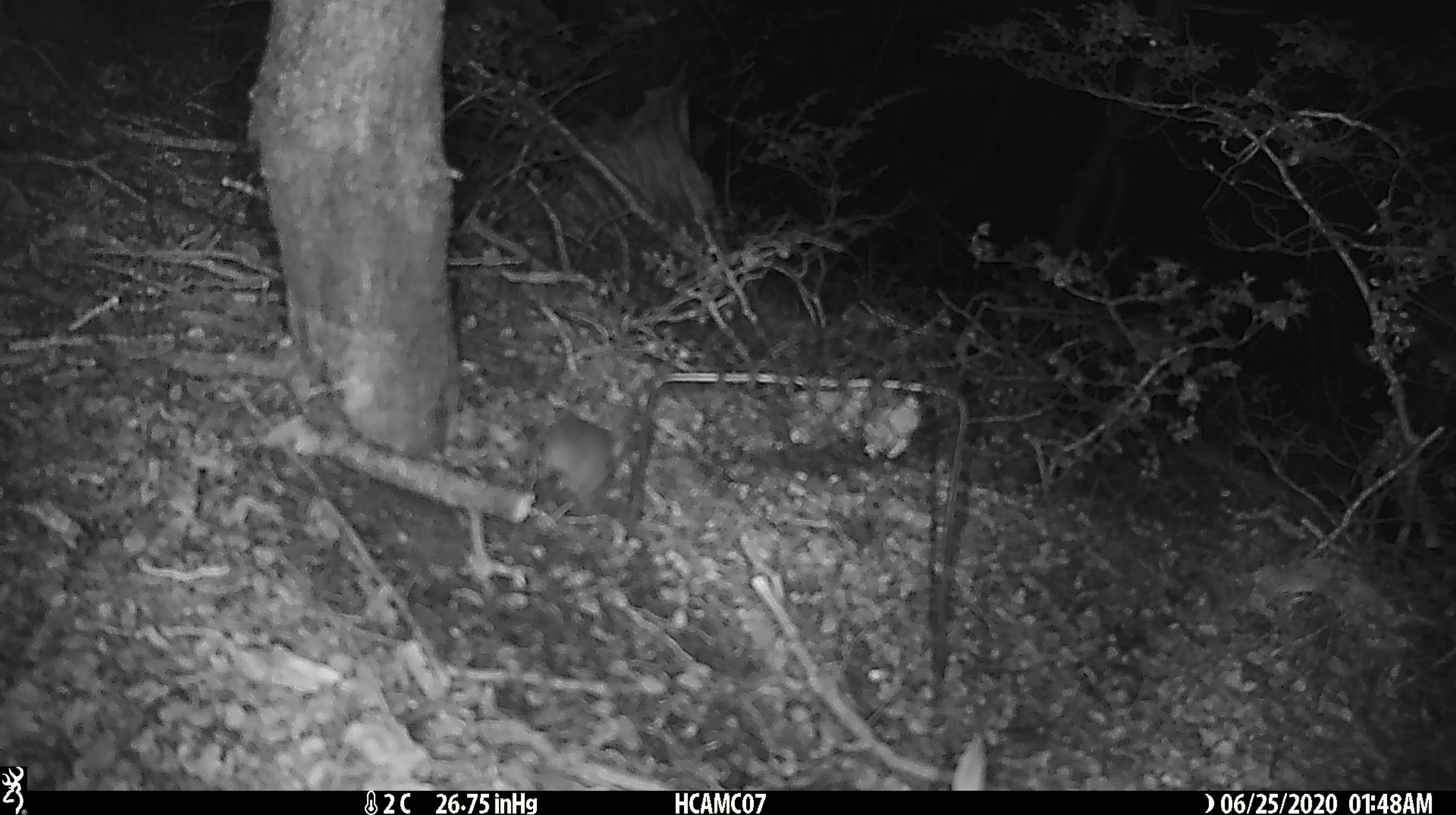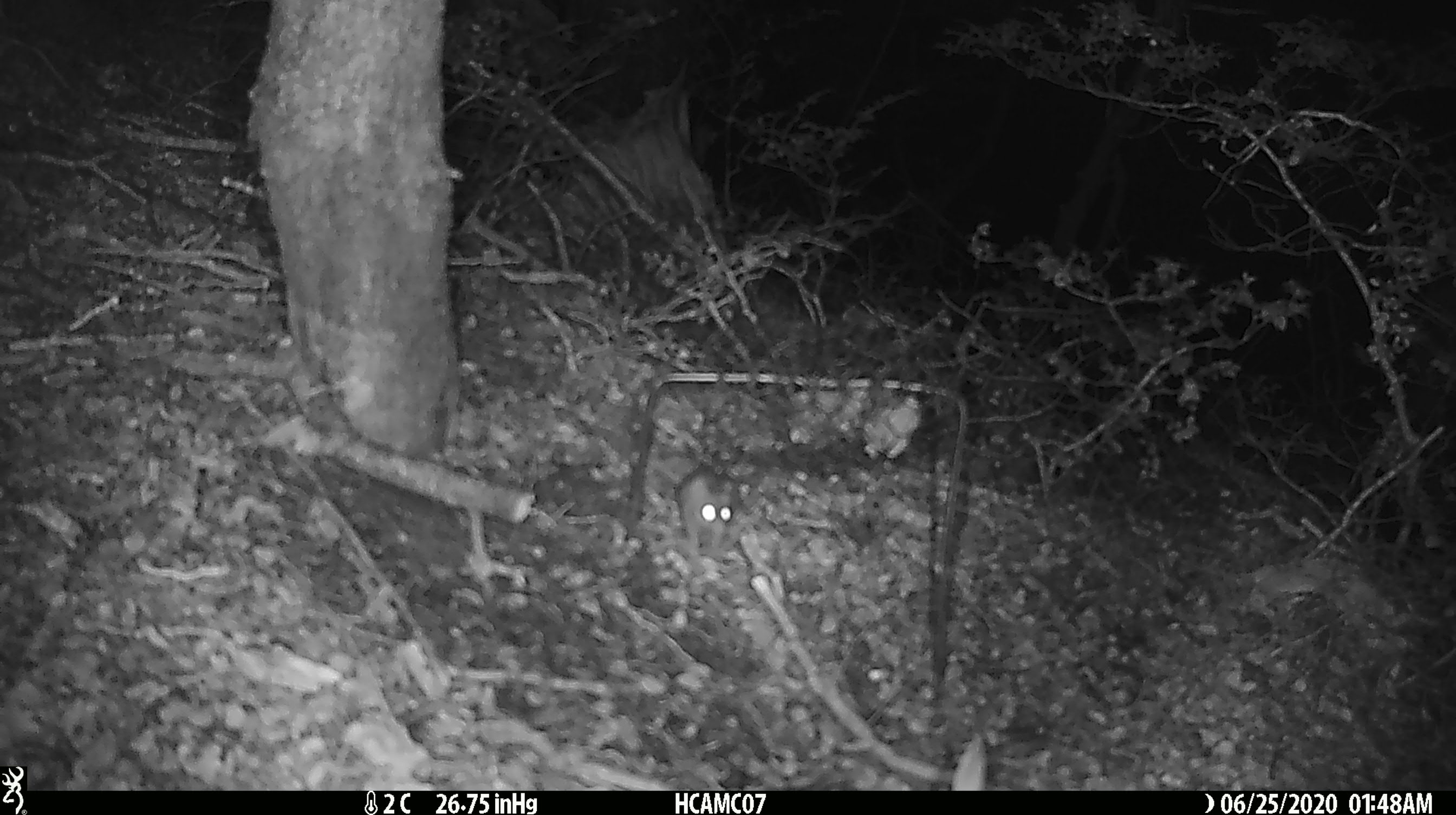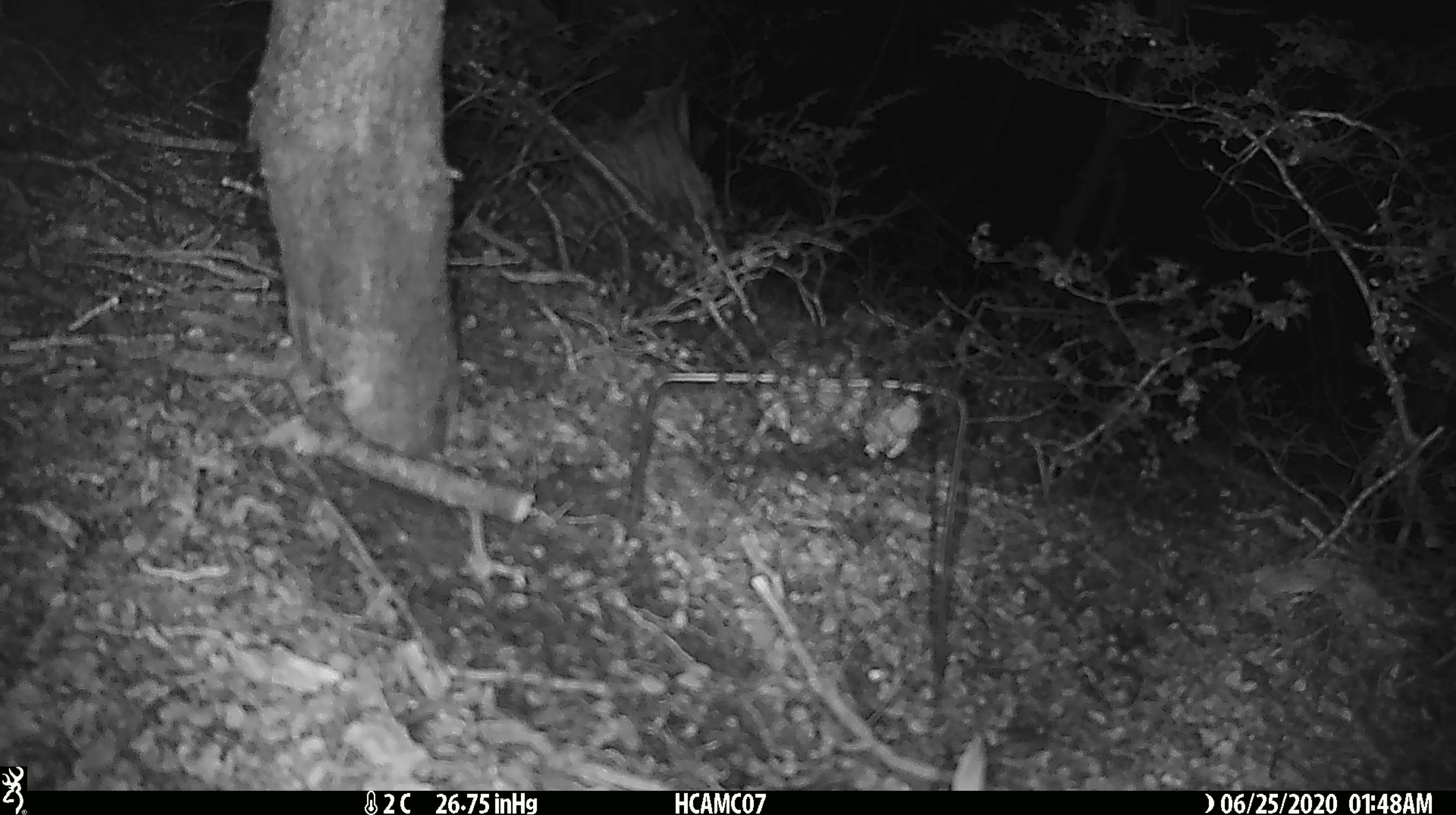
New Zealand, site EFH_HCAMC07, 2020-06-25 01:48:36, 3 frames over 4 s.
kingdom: Animalia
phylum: Chordata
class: Mammalia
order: Rodentia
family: Muridae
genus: Mus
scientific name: Mus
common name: mouse